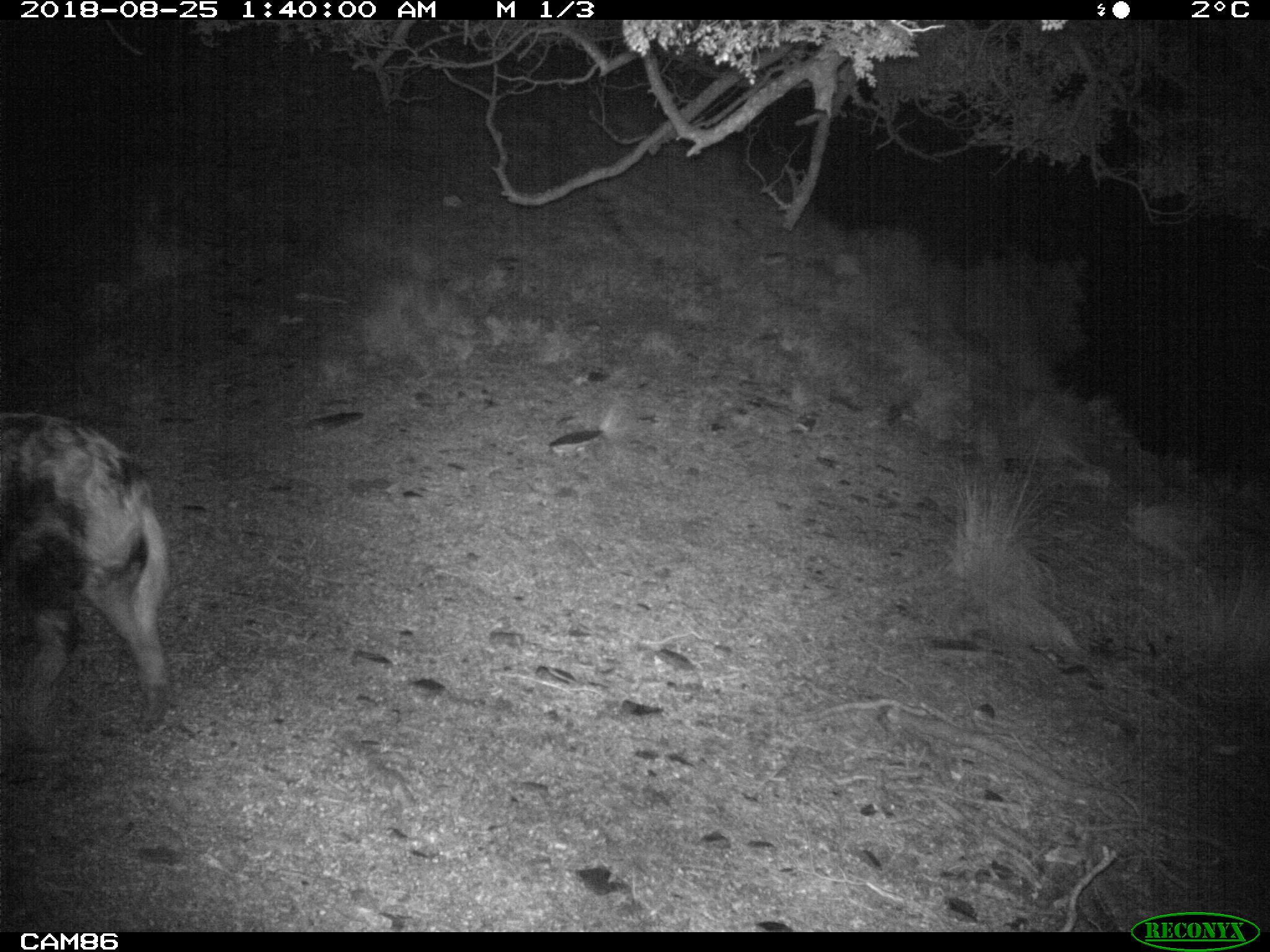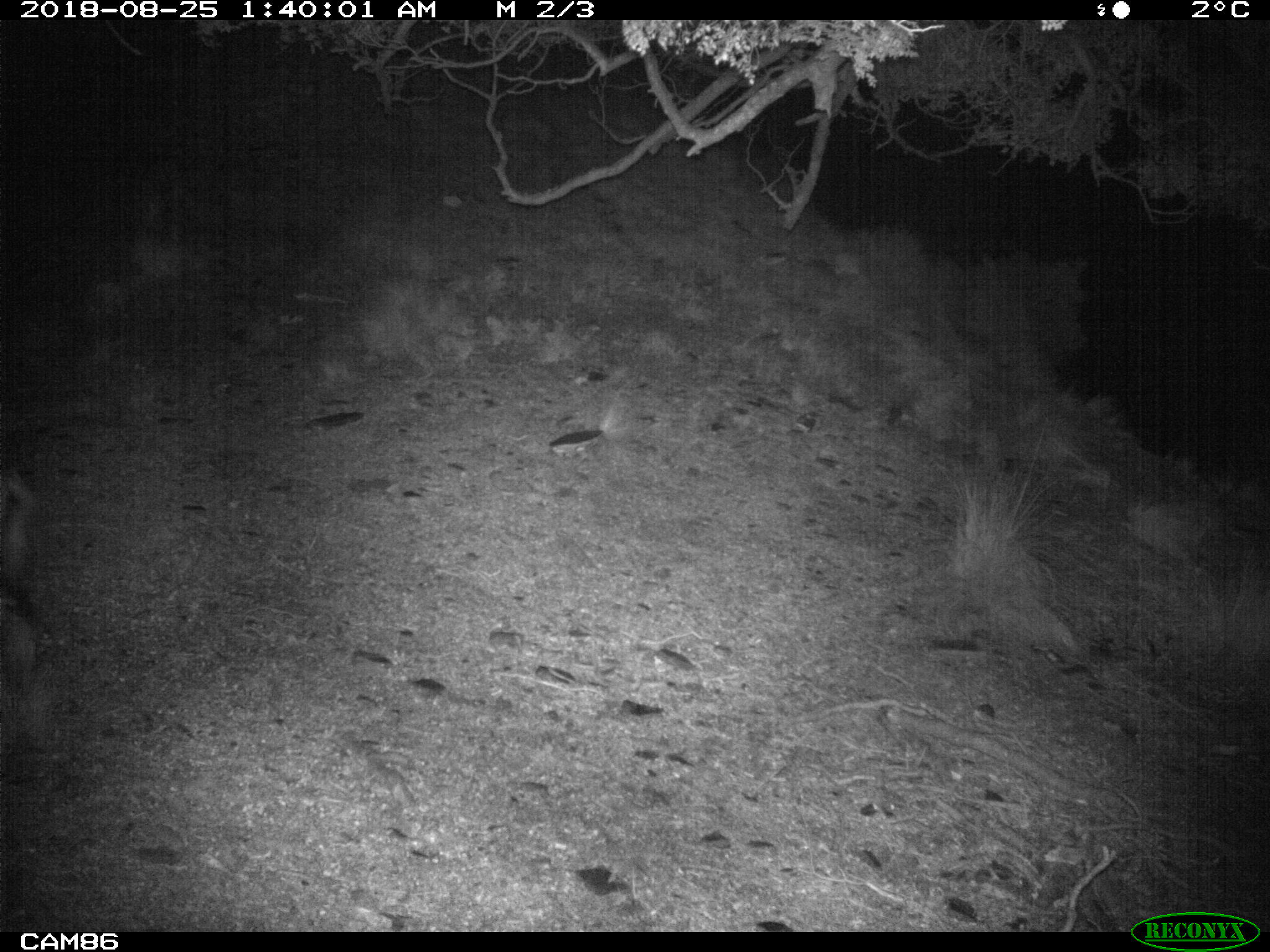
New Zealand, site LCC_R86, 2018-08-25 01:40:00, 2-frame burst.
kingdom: Animalia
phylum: Chordata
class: Mammalia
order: Artiodactyla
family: Suidae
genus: Sus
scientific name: Sus scrofa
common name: pig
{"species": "pig (Sus scrofa)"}